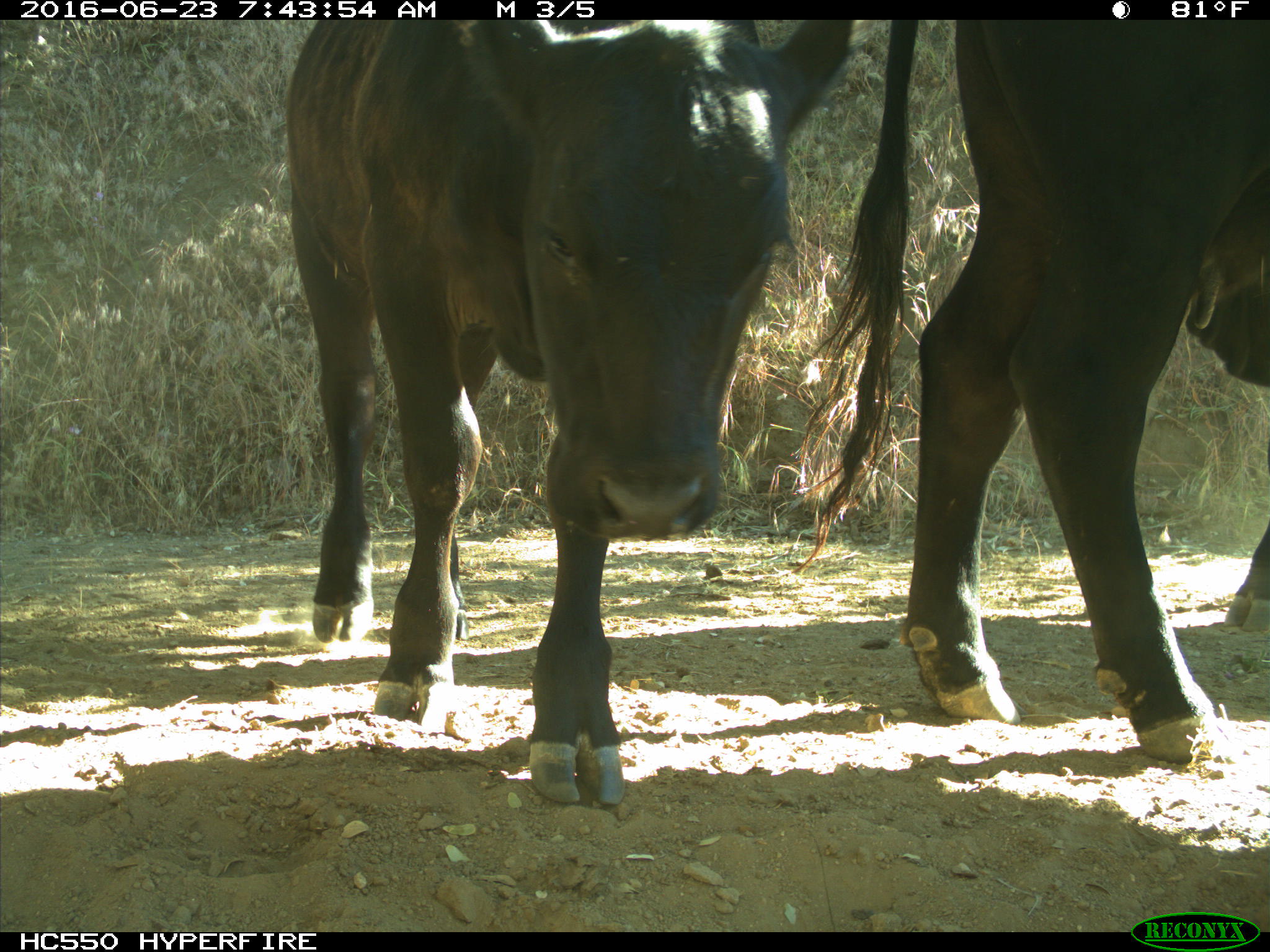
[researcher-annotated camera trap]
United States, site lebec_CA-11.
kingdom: Animalia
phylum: Chordata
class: Mammalia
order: Artiodactyla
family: Bovidae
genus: Bos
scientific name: Bos taurus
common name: domestic cow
Bos taurus (domestic cow).